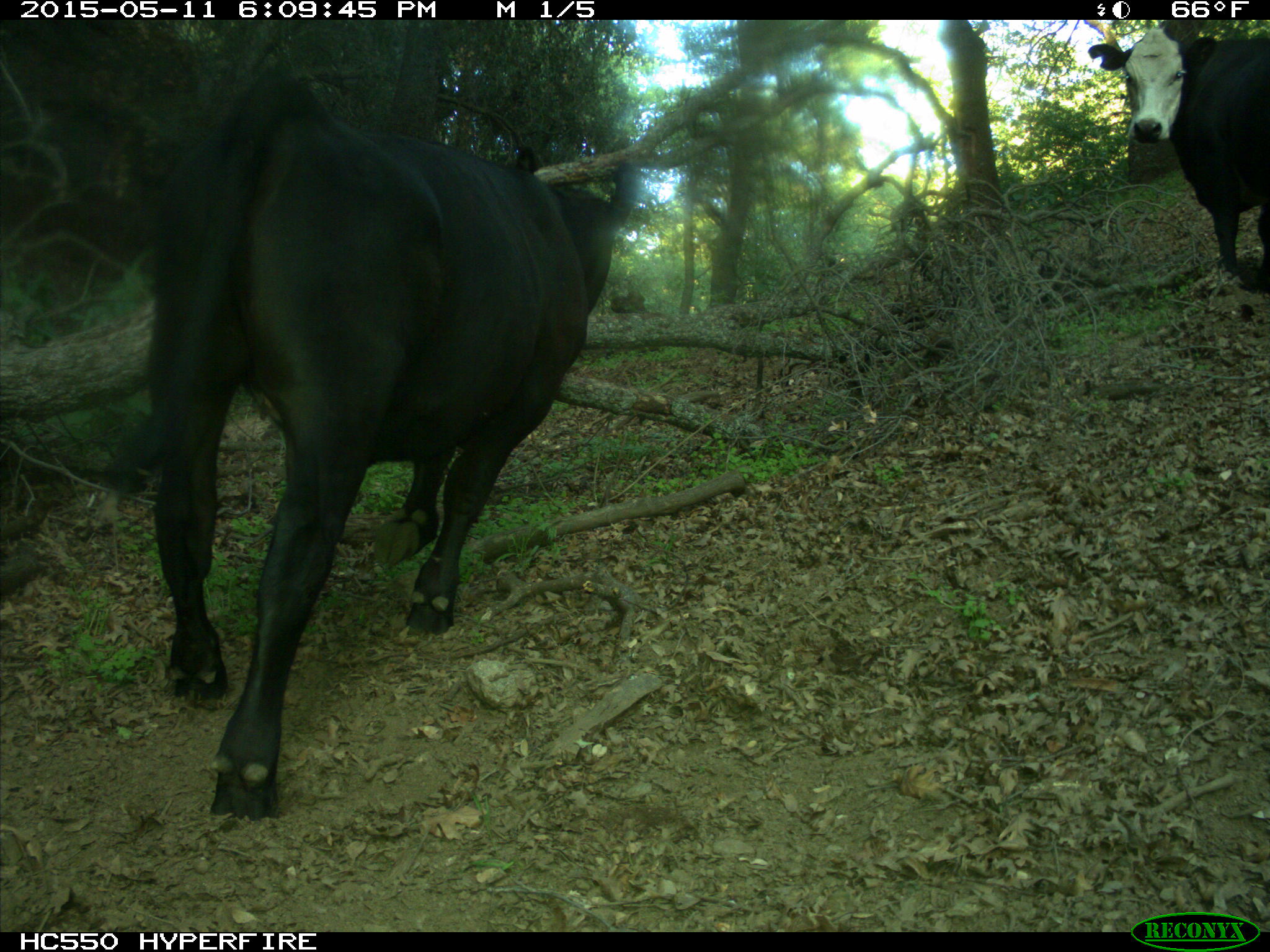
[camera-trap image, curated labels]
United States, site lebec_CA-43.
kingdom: Animalia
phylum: Chordata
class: Mammalia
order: Artiodactyla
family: Bovidae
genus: Bos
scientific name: Bos taurus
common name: domestic cow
Bos taurus (domestic cow).